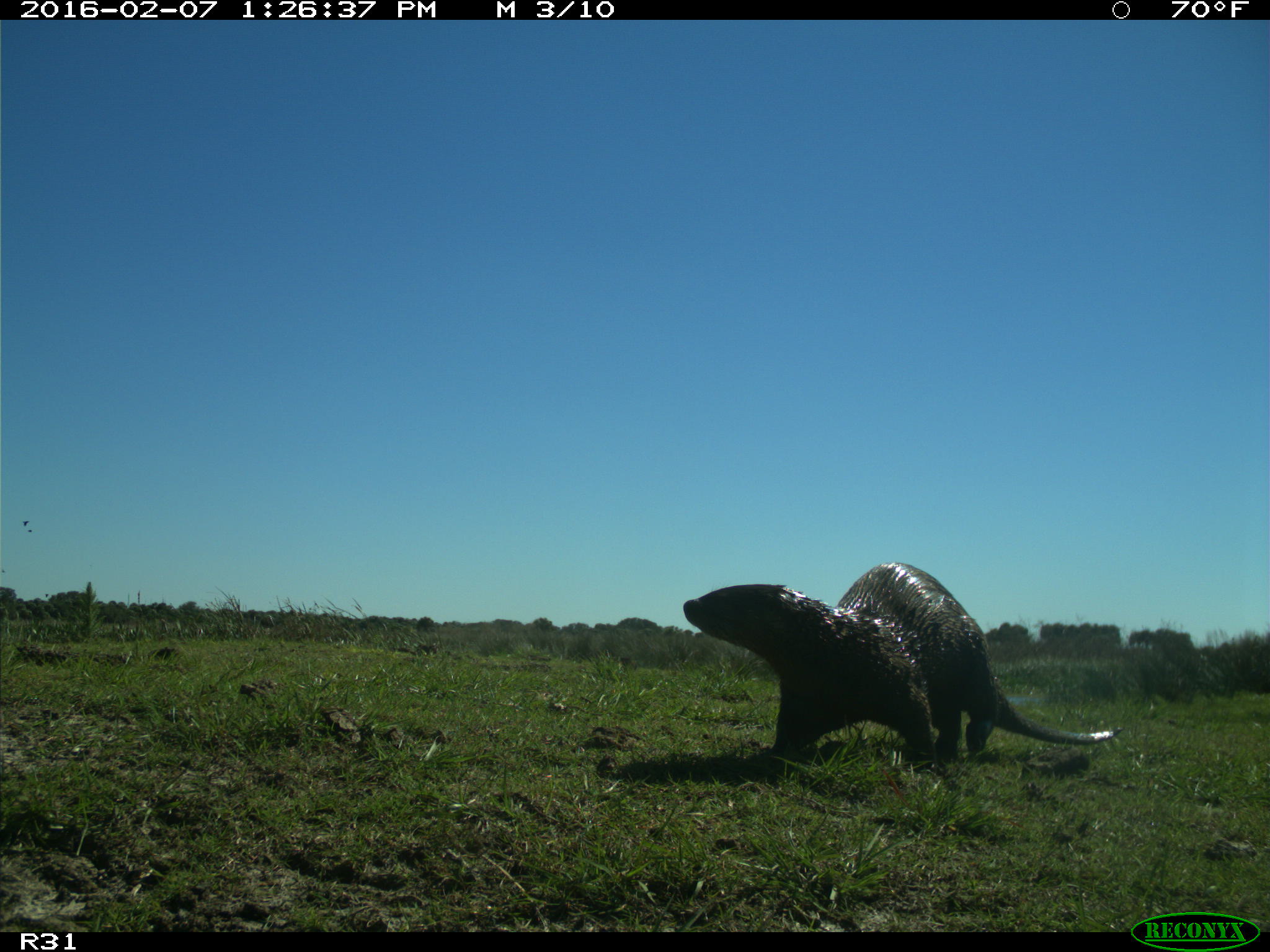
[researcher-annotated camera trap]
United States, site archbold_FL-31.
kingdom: Animalia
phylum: Chordata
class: Mammalia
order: Carnivora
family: Mustelidae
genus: Lontra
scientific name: Lontra canadensis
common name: north american river otter